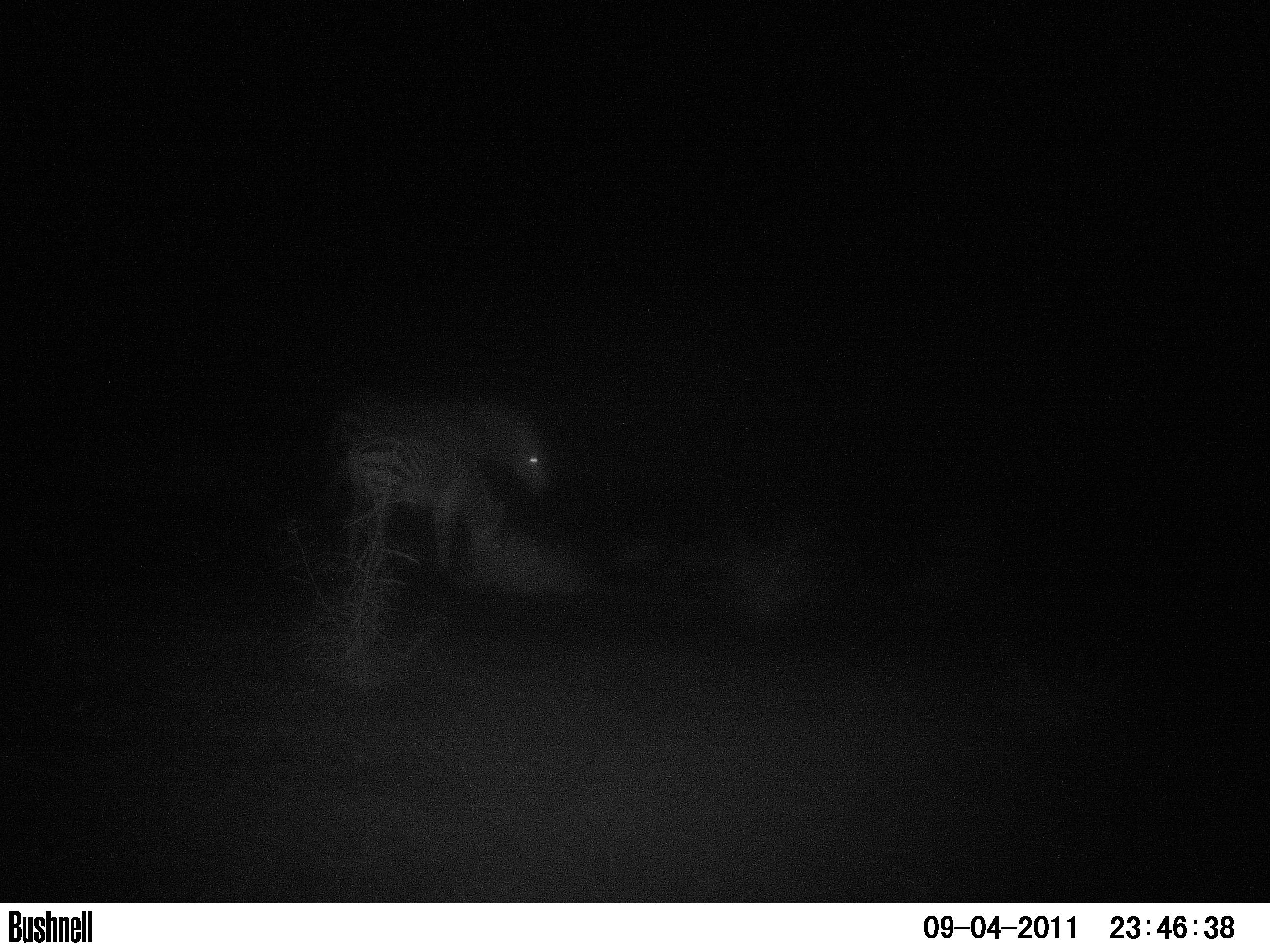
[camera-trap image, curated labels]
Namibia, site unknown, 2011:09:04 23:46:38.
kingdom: Animalia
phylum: Chordata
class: Mammalia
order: Perissodactyla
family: Equidae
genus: Equus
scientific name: Equus zebra hartmannae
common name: hartmann's mountain zebra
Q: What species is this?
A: Equus zebra hartmannae (hartmann's mountain zebra).